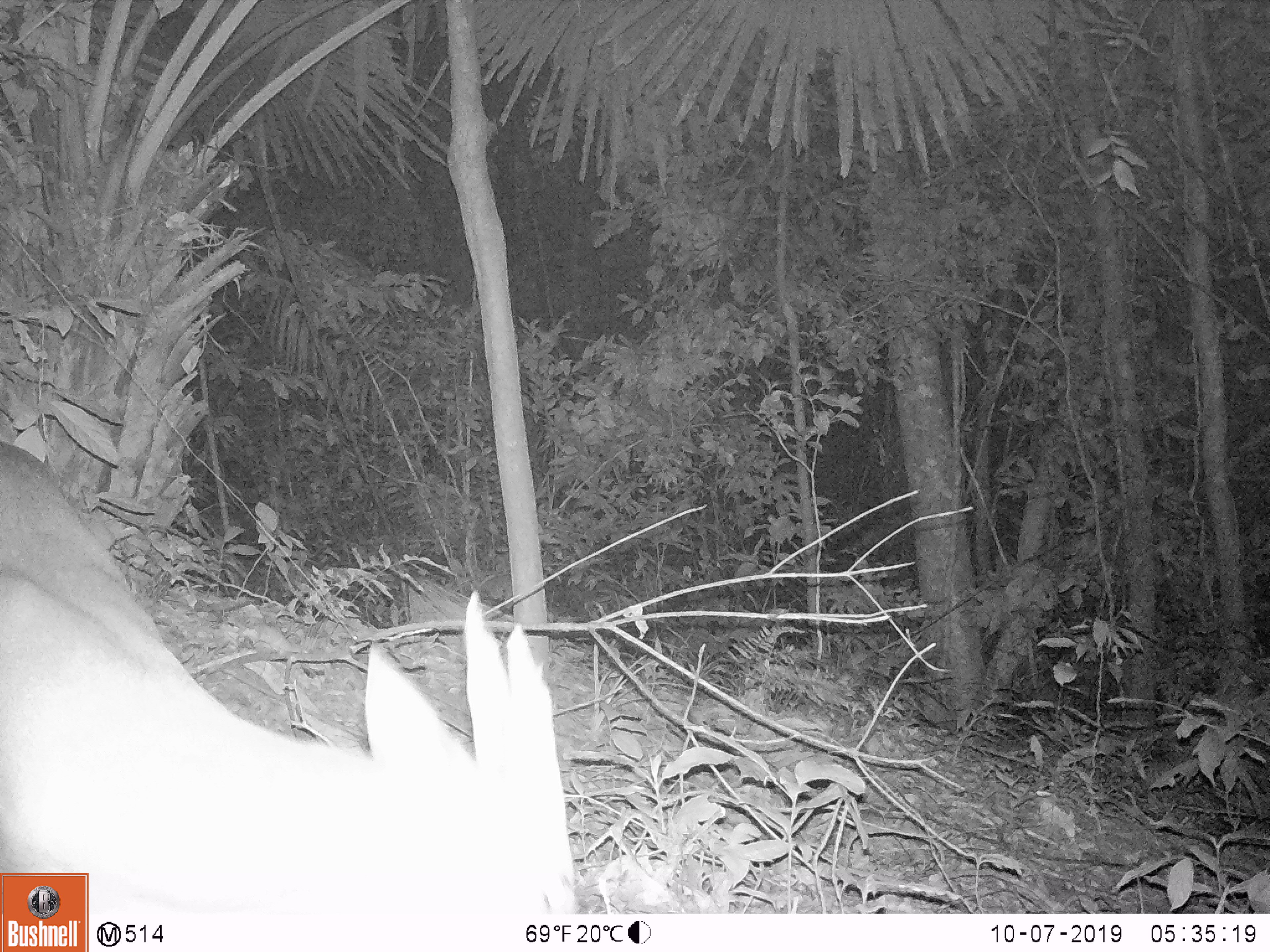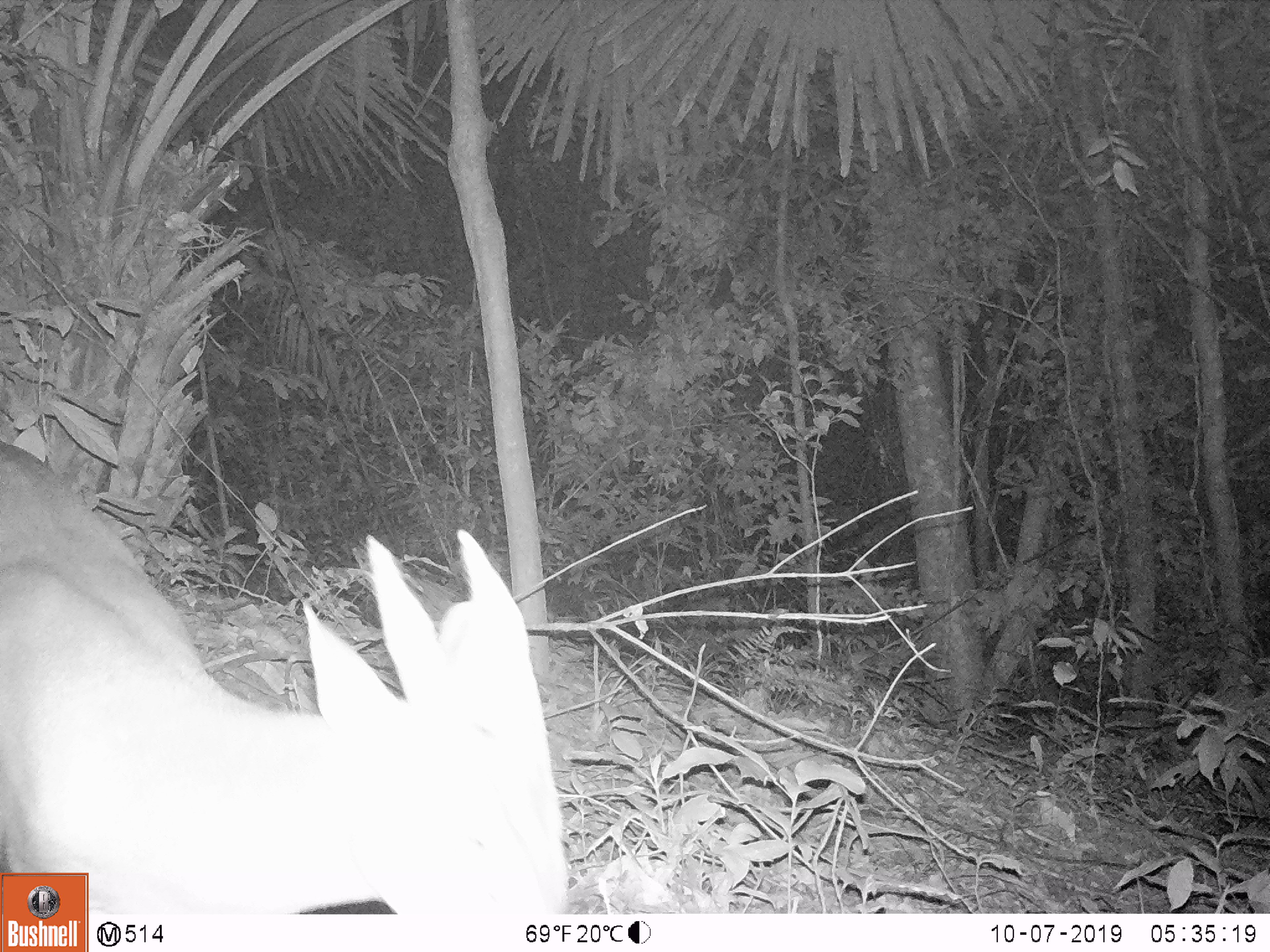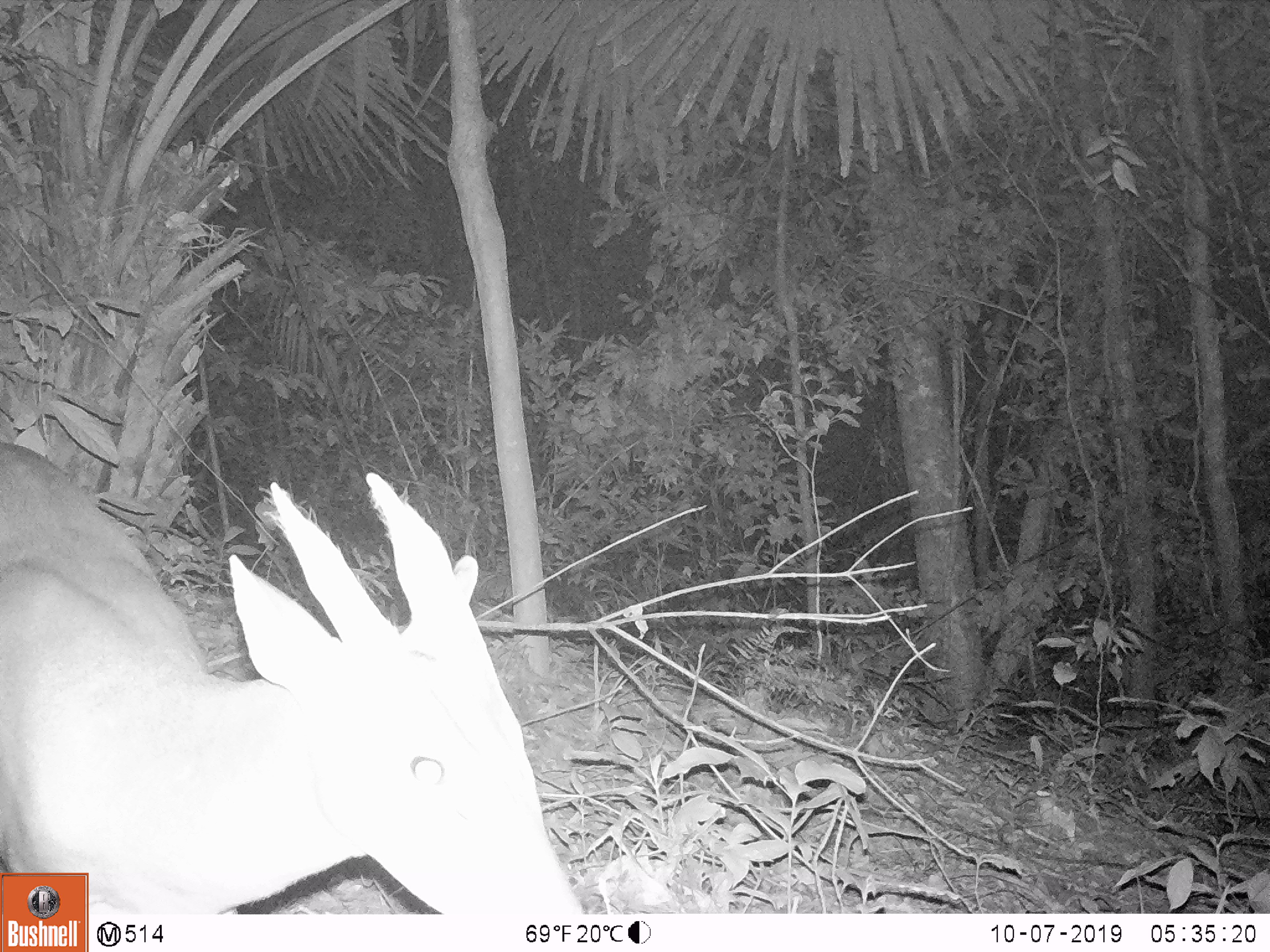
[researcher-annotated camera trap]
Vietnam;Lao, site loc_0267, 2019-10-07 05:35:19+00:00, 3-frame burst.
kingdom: Animalia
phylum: Chordata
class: Mammalia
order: Artiodactyla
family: Cervidae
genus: Muntiacus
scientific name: Muntiacus vuquangensis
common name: large-antlered muntjac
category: large antlered muntjac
Large antlered muntjac (large-antlered muntjac) (Muntiacus vuquangensis). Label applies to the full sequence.